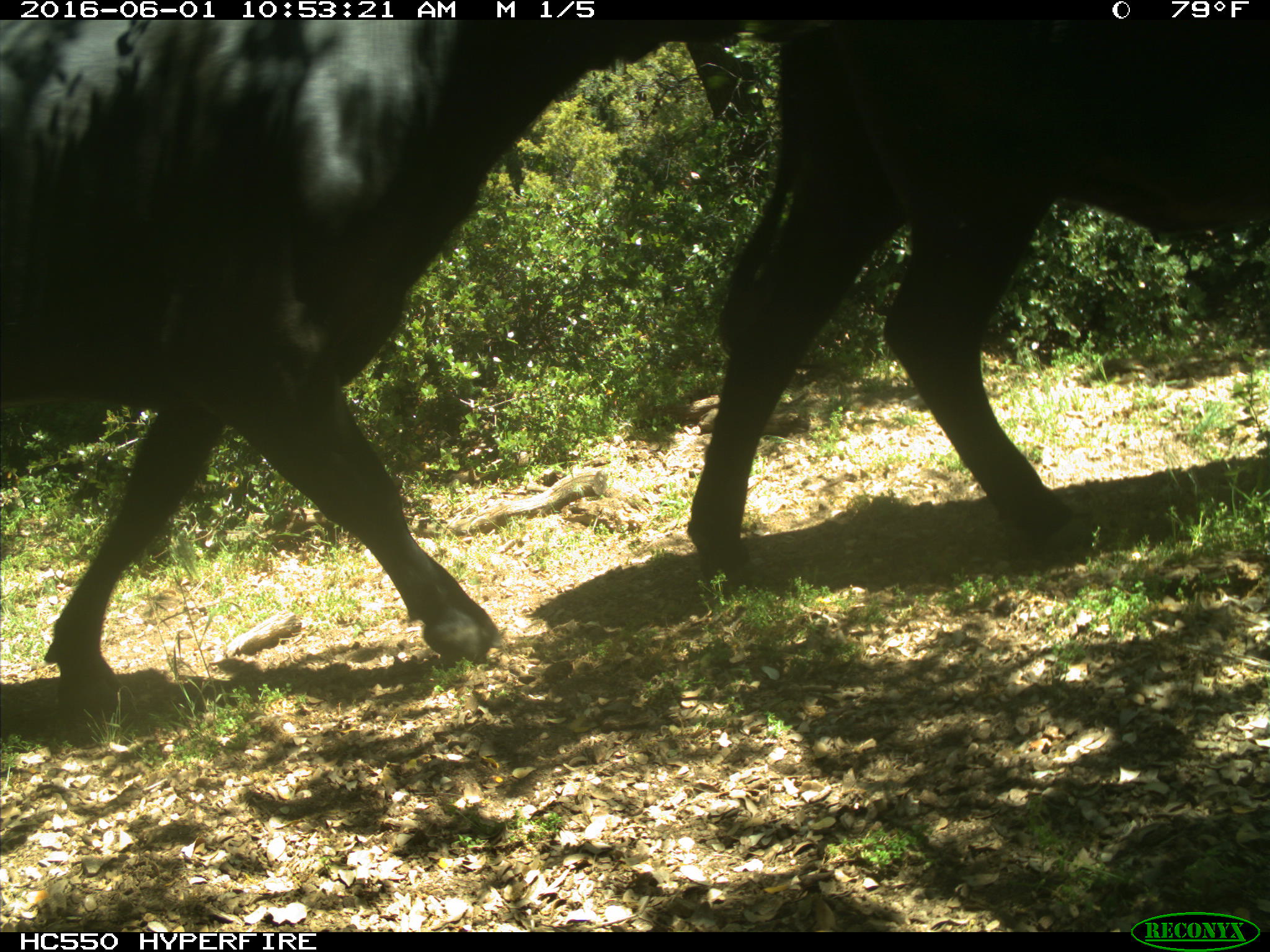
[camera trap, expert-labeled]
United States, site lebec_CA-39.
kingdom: Animalia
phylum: Chordata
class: Mammalia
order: Artiodactyla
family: Bovidae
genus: Bos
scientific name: Bos taurus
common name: domestic cow